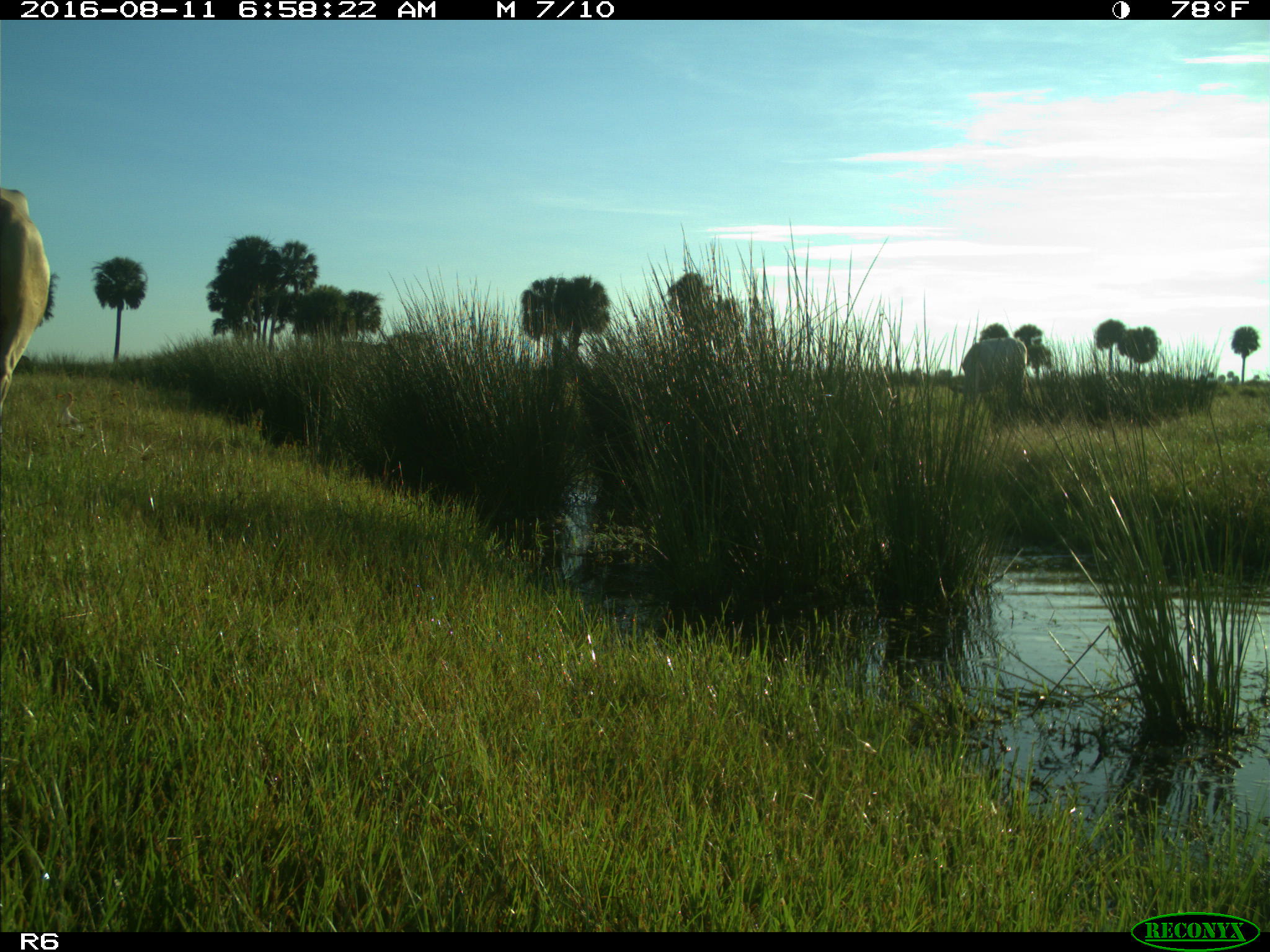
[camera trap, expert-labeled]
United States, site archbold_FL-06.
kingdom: Animalia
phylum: Chordata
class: Mammalia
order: Artiodactyla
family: Bovidae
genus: Bos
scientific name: Bos taurus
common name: domestic cow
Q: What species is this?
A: Bos taurus (domestic cow).